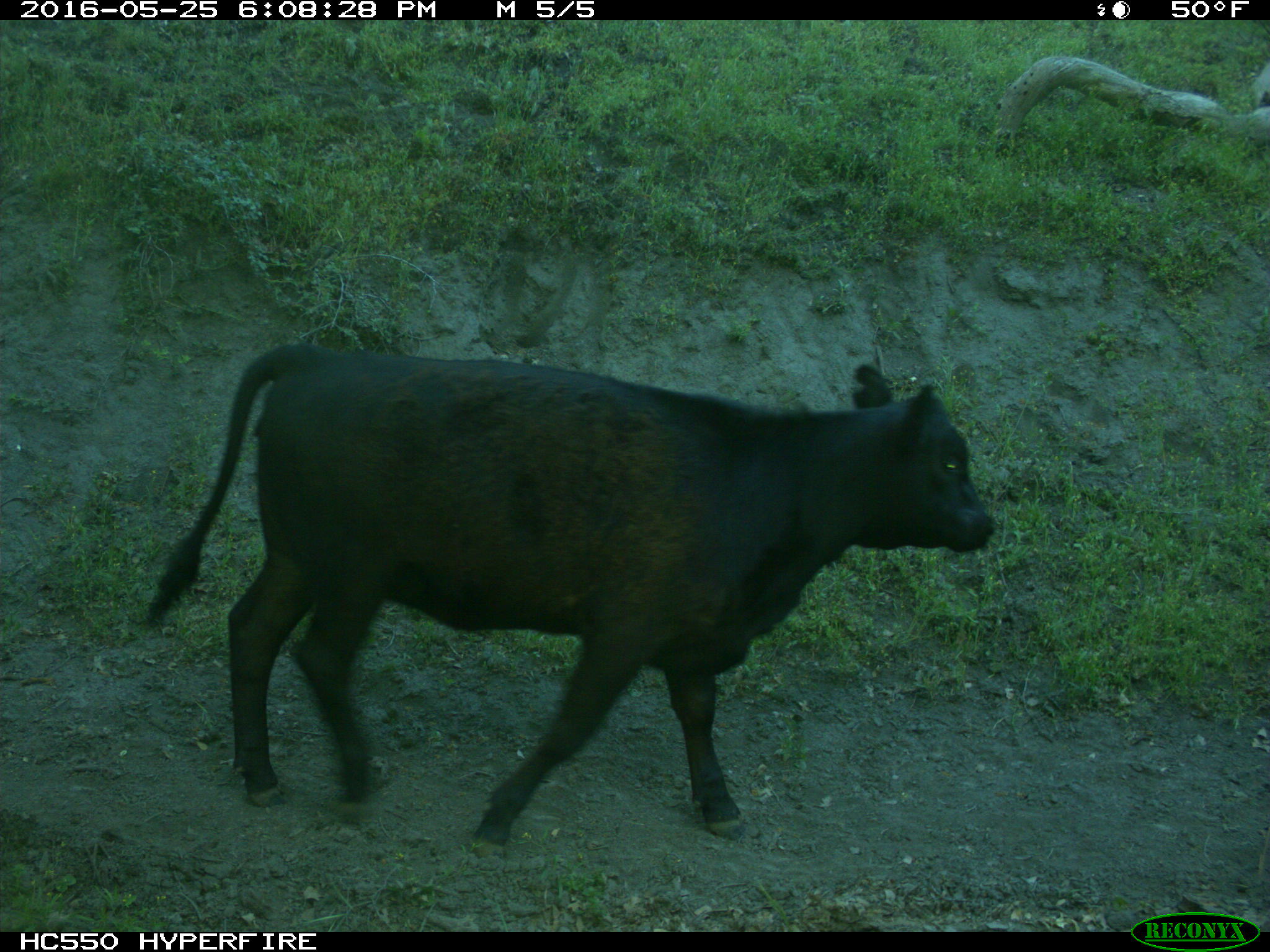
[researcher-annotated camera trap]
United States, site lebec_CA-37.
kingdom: Animalia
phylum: Chordata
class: Mammalia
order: Artiodactyla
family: Bovidae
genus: Bos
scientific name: Bos taurus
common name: domestic cow